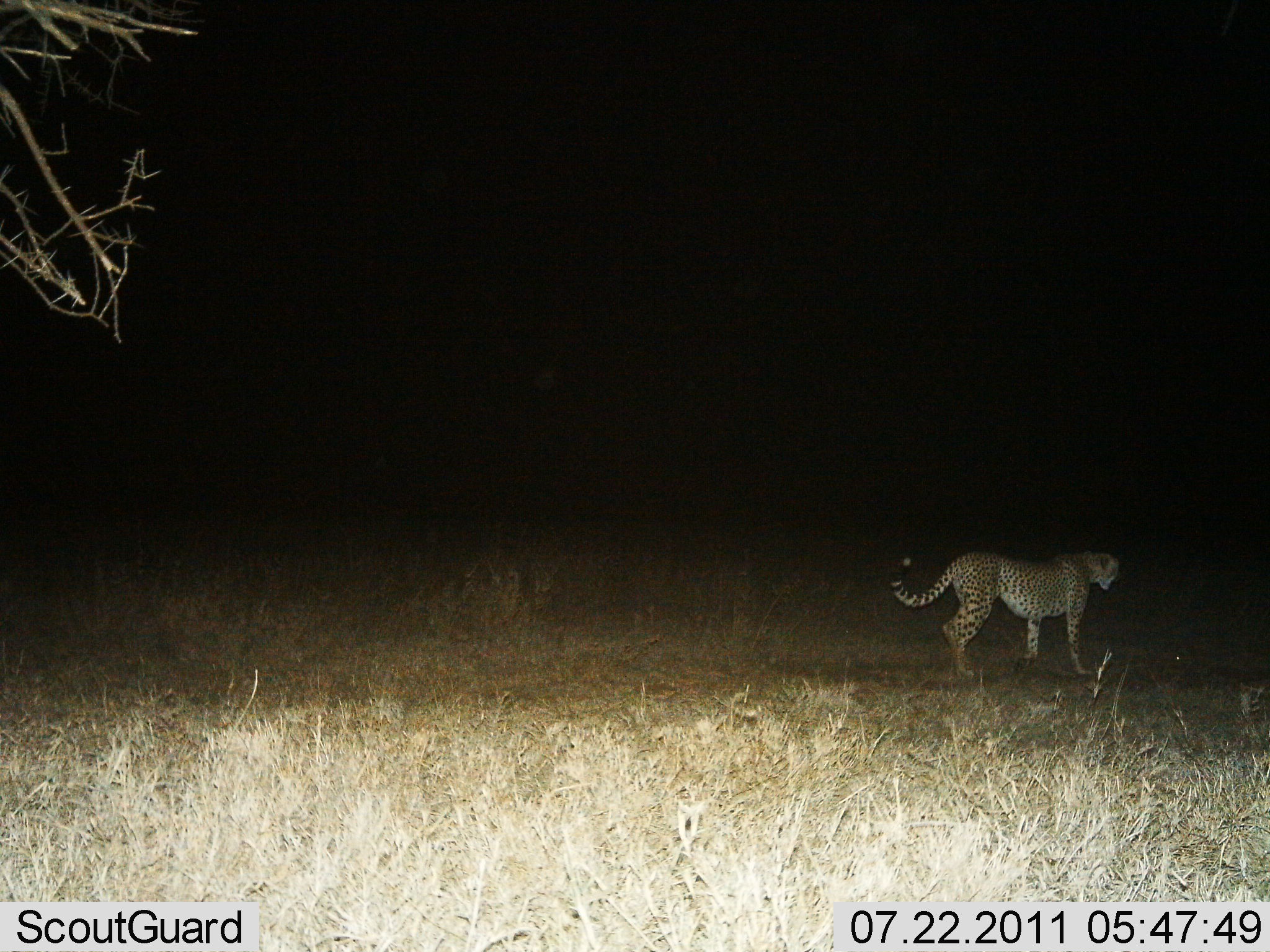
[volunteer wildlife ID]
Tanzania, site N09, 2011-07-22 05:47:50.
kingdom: Animalia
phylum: Chordata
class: Mammalia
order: Carnivora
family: Felidae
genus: Acinonyx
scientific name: Acinonyx jubatus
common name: cheetah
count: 1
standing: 40%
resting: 0%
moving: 60%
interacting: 0%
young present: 0%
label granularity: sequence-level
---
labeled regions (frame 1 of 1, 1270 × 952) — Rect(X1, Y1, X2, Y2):
animal: Rect(891, 551, 1122, 677)